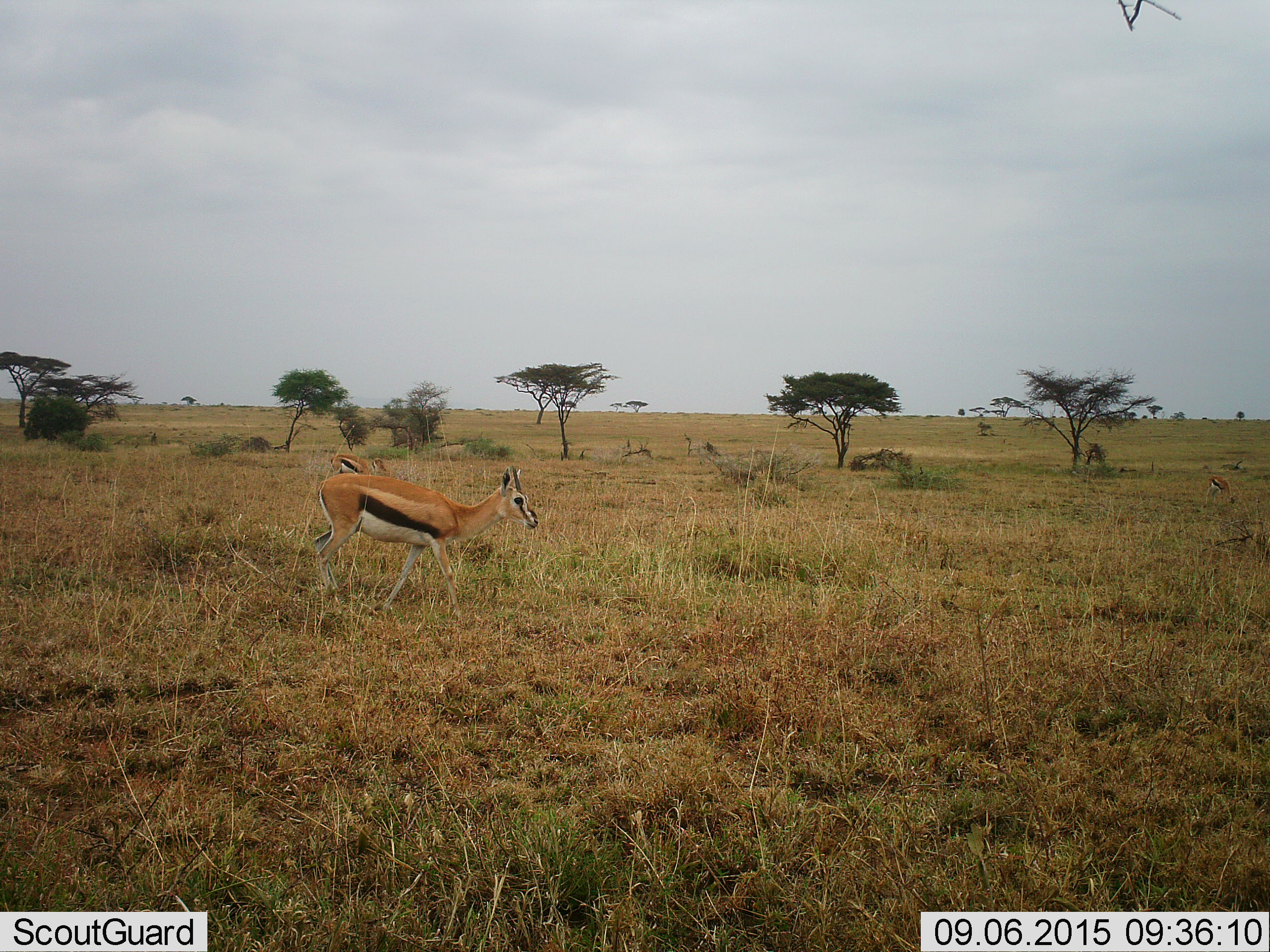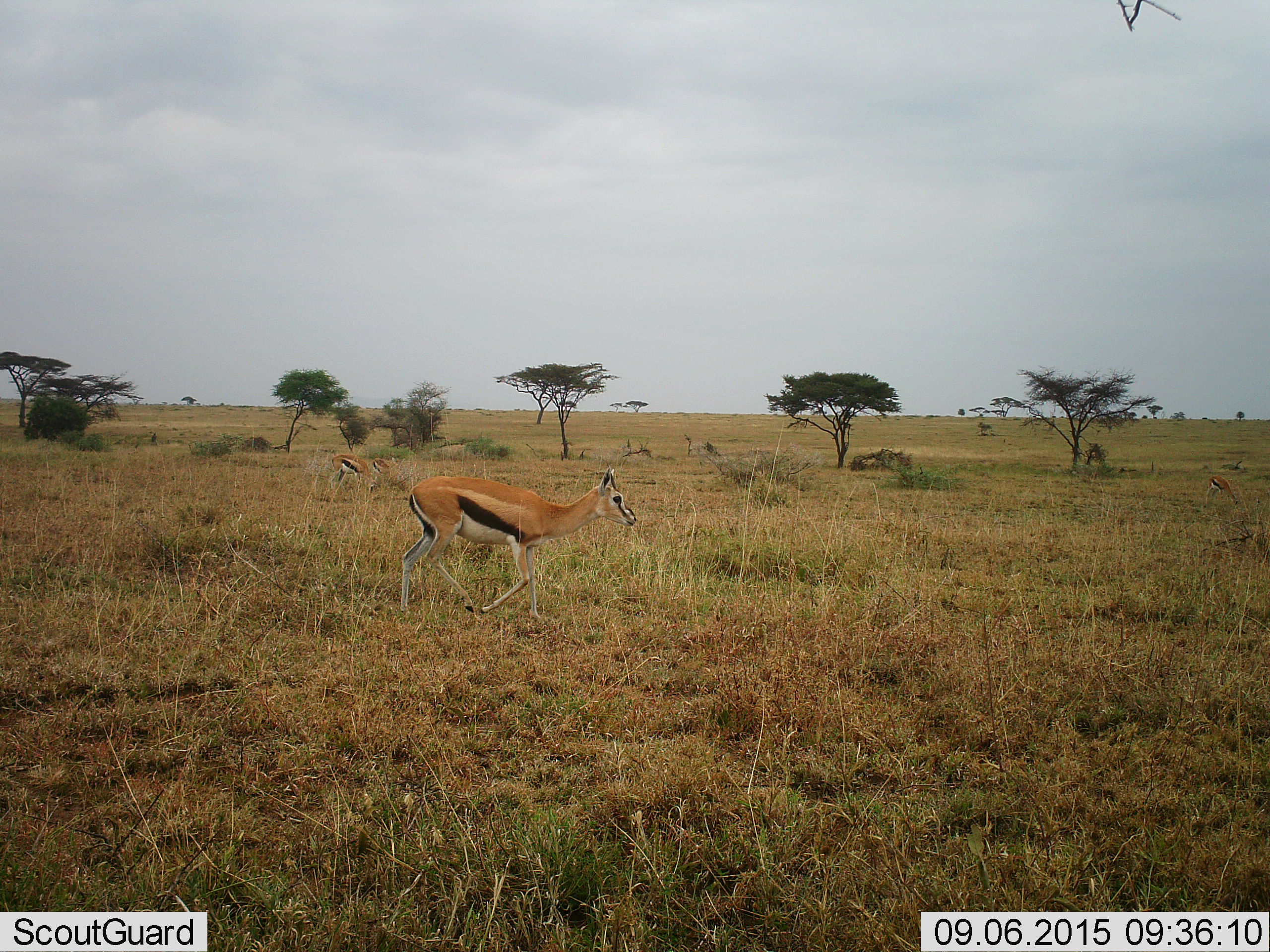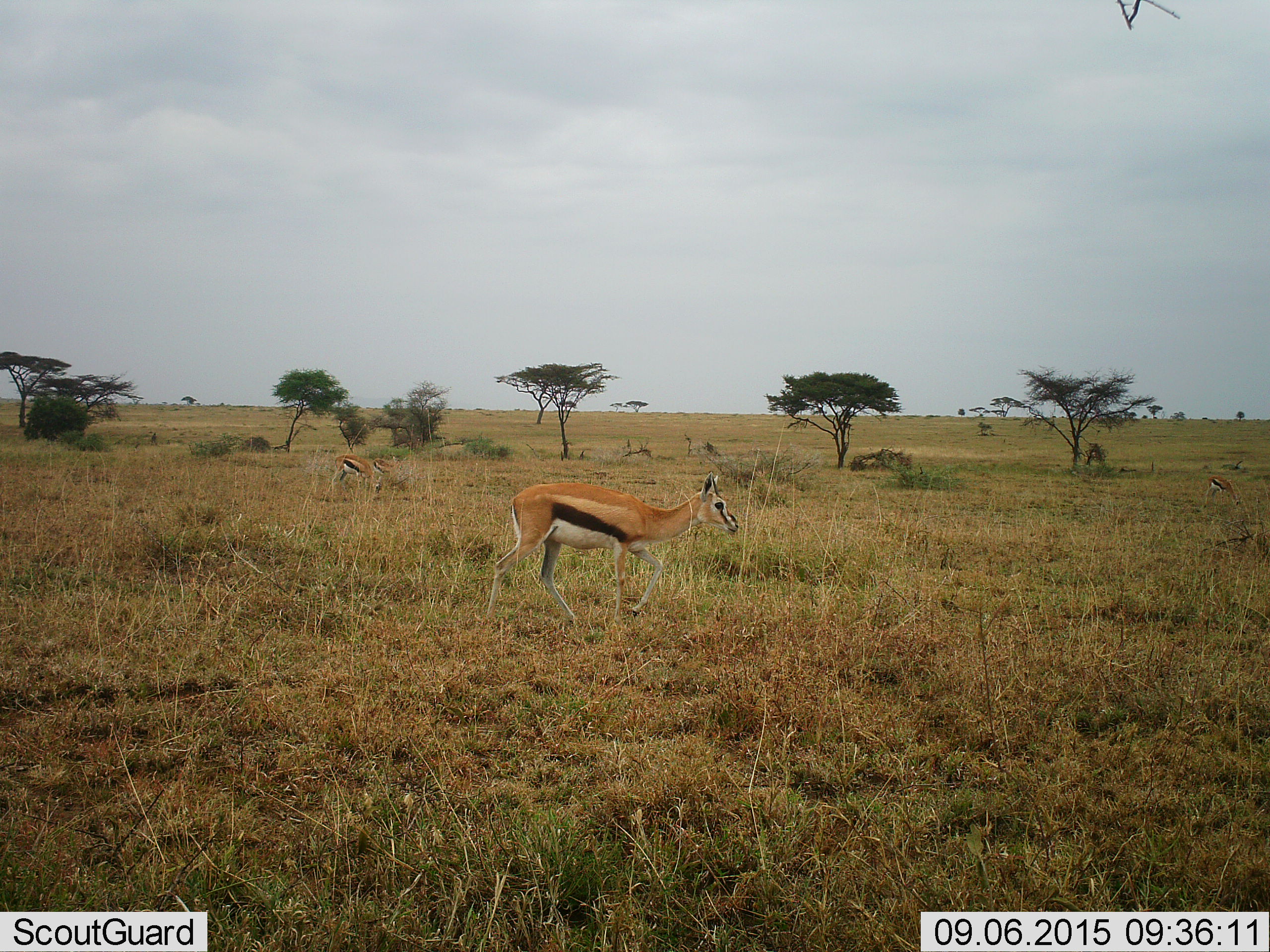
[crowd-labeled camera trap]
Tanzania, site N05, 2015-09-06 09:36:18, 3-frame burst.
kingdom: Animalia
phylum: Chordata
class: Mammalia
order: Artiodactyla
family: Bovidae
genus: Eudorcas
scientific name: Eudorcas thomsonii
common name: thomson's gazelle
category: gazellethomsons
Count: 3.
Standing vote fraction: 60%.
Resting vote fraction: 10%.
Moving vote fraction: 80%.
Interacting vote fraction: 0%.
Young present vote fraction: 20%.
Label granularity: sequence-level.